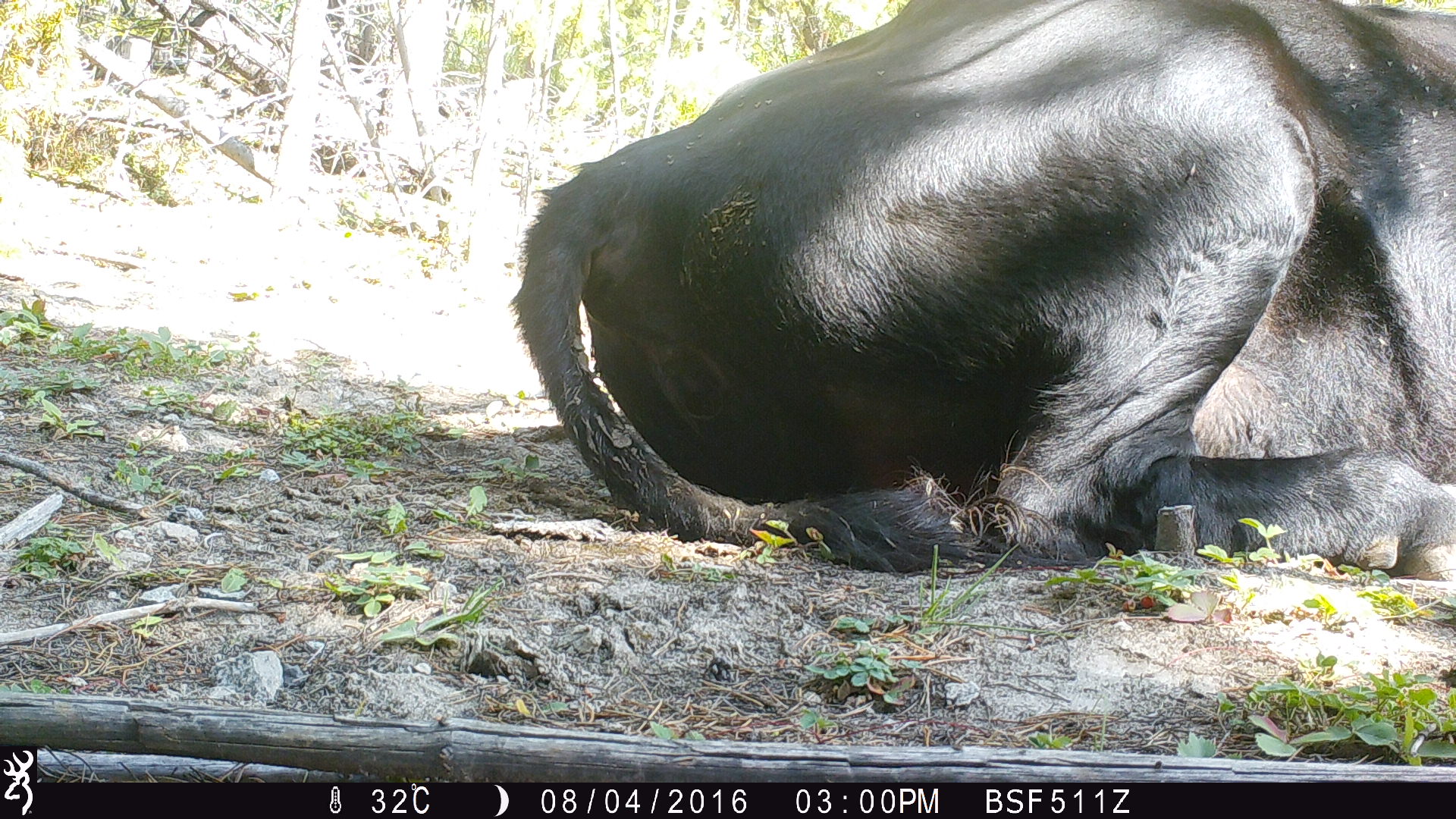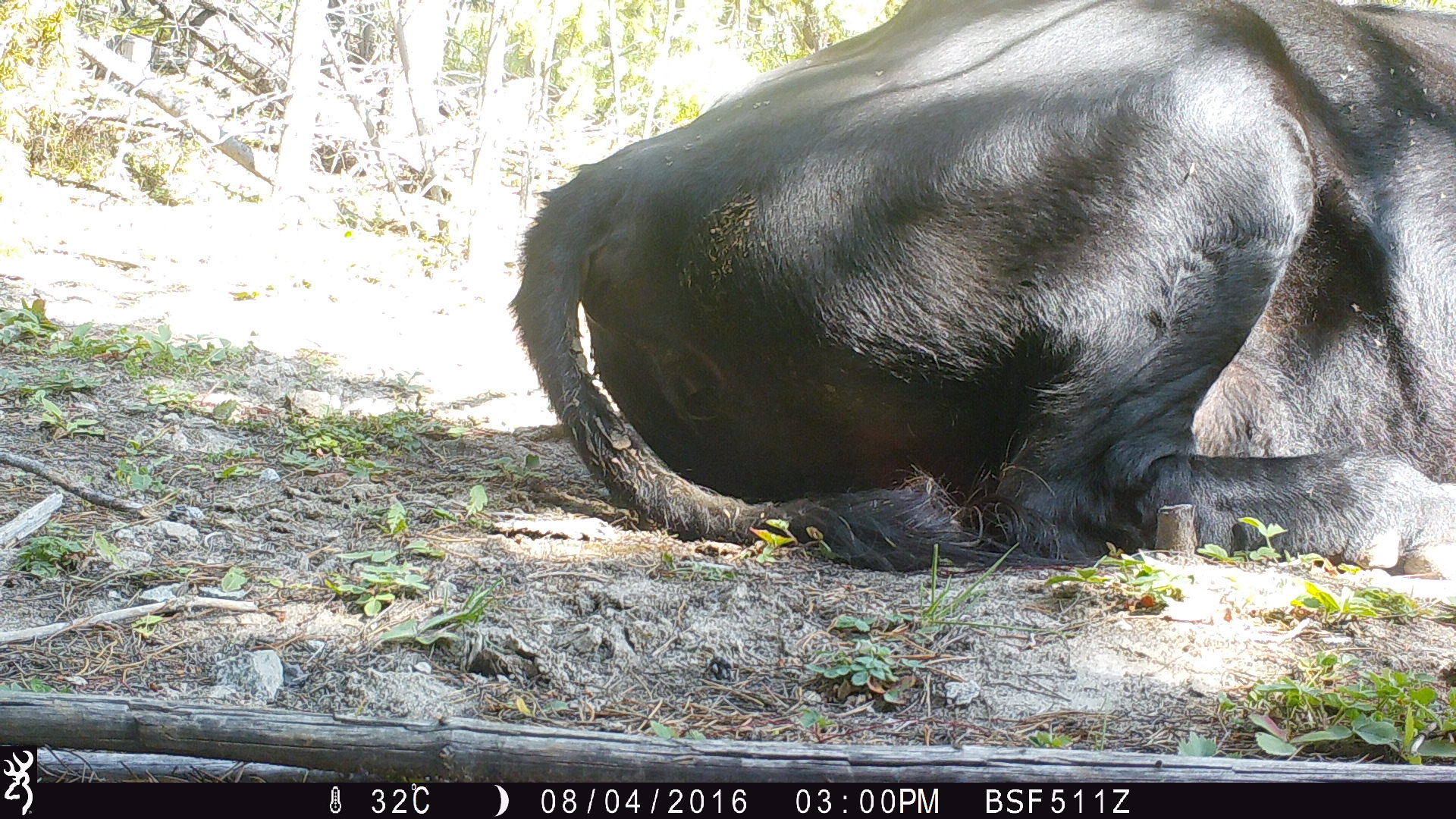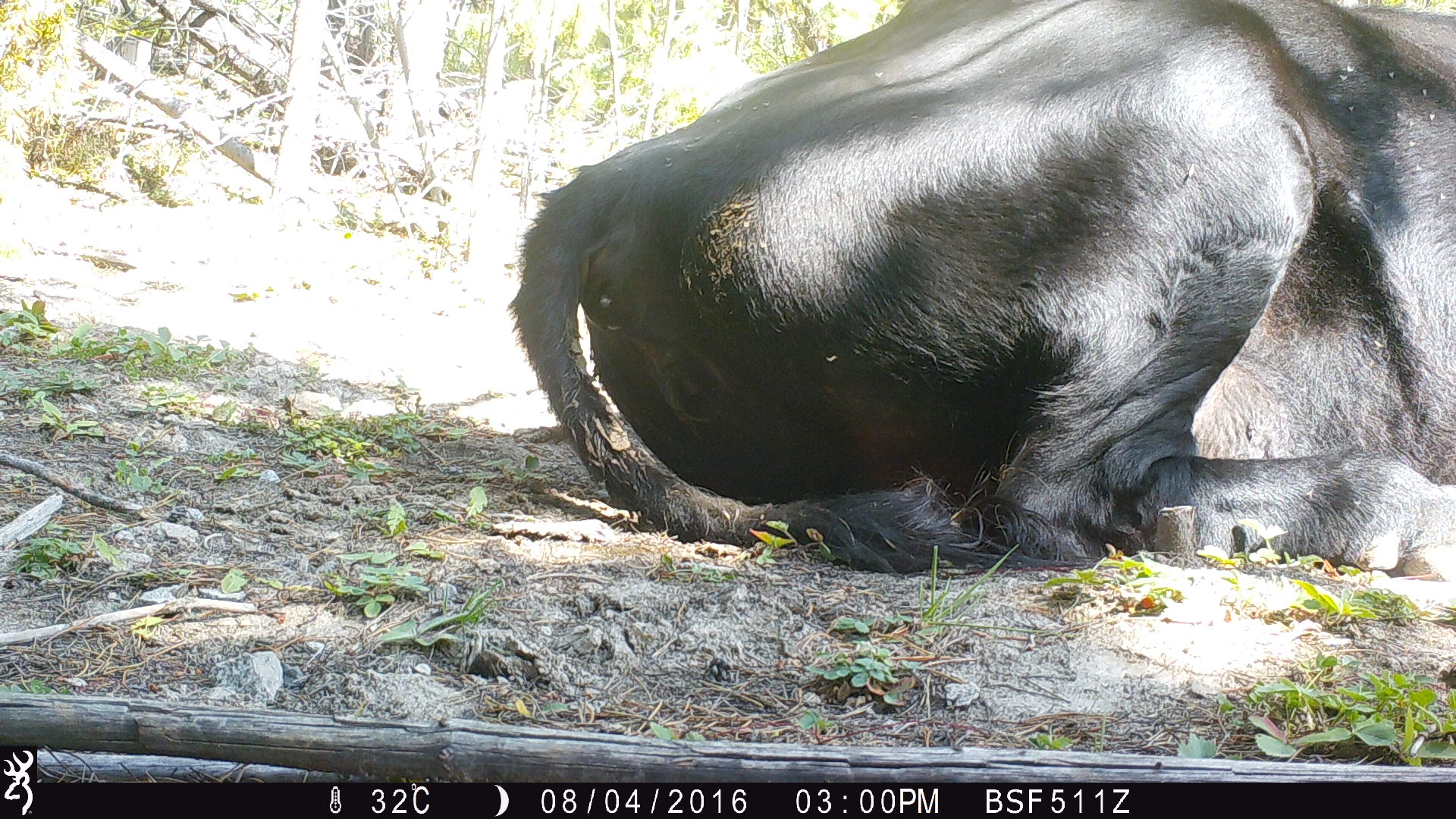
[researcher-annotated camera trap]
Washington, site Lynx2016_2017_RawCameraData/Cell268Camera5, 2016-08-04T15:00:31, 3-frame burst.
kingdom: Animalia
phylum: Chordata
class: Mammalia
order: Artiodactyla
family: Bovidae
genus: Bos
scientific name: Bos taurus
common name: domestic cattle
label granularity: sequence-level